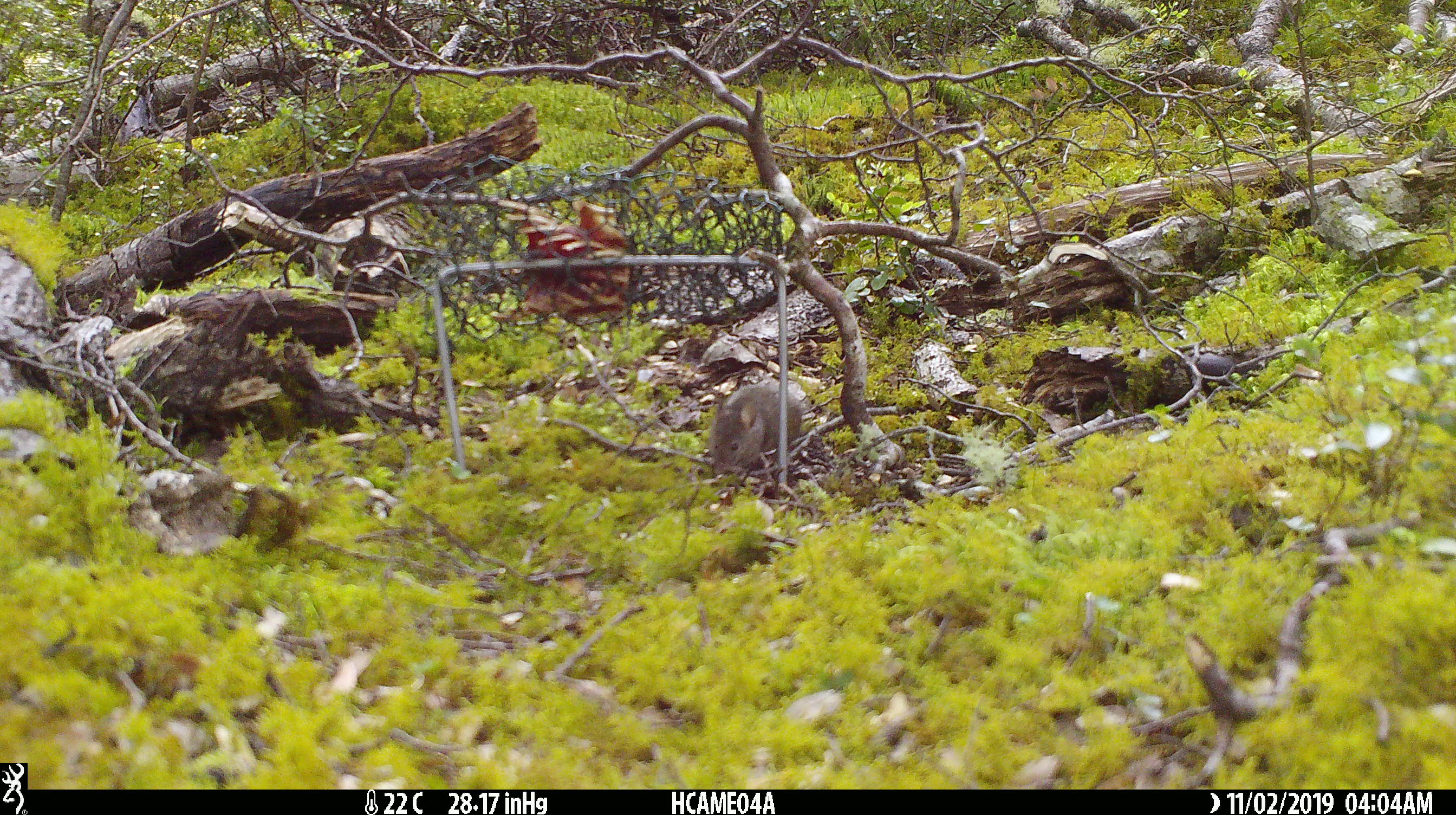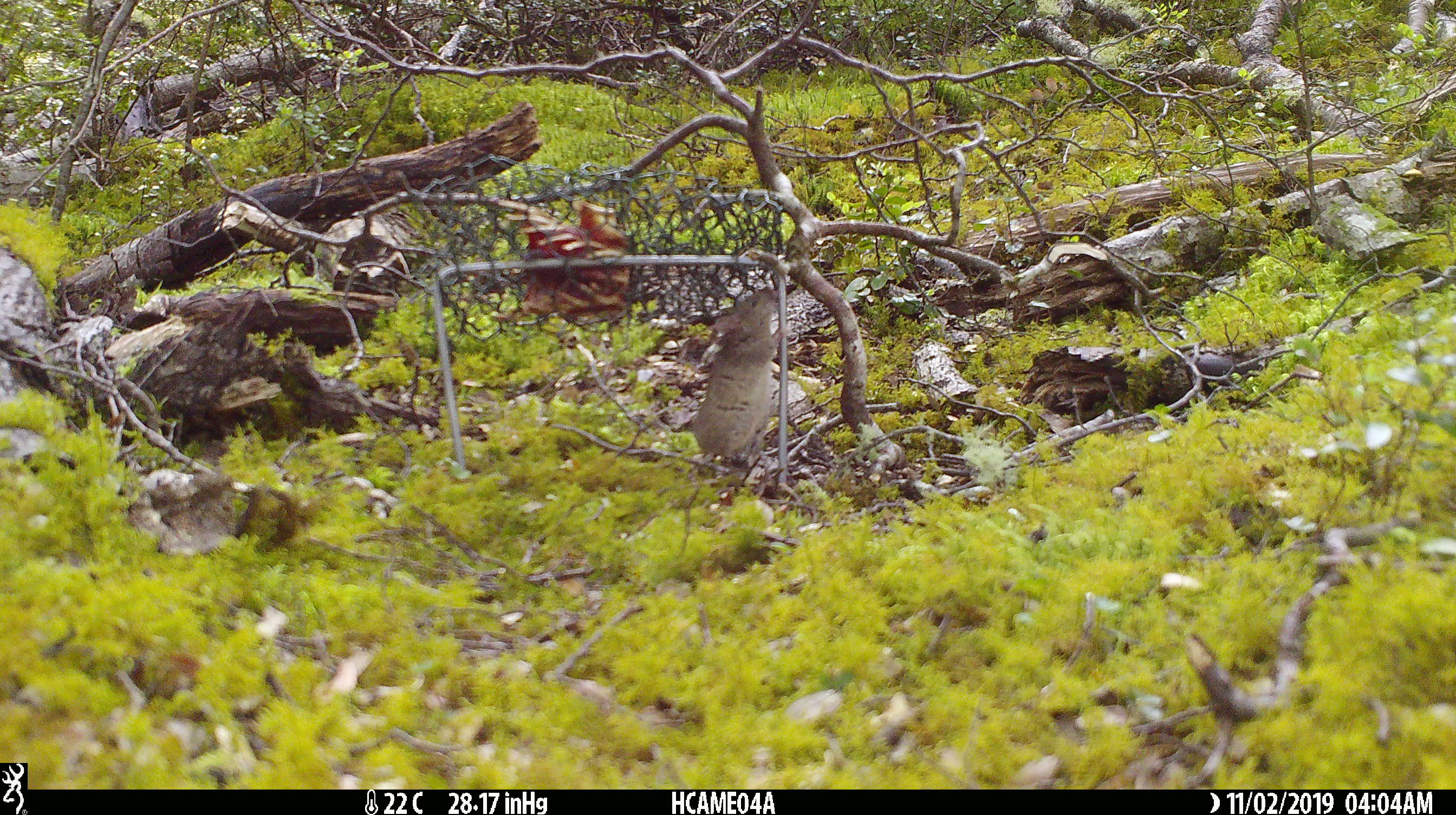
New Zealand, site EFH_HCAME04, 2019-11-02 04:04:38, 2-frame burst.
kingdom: Animalia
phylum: Chordata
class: Mammalia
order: Rodentia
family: Muridae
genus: Mus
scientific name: Mus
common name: mouse